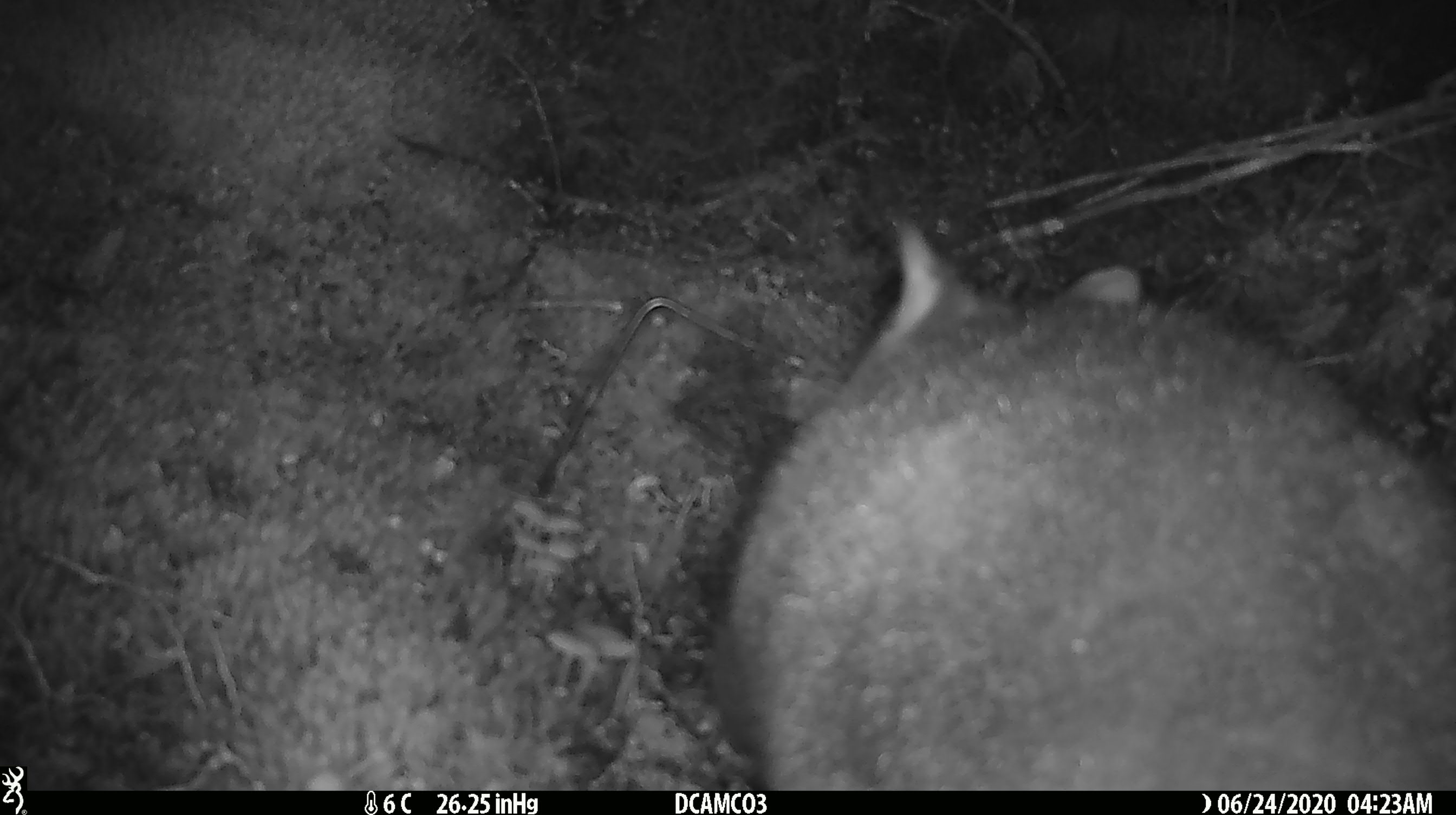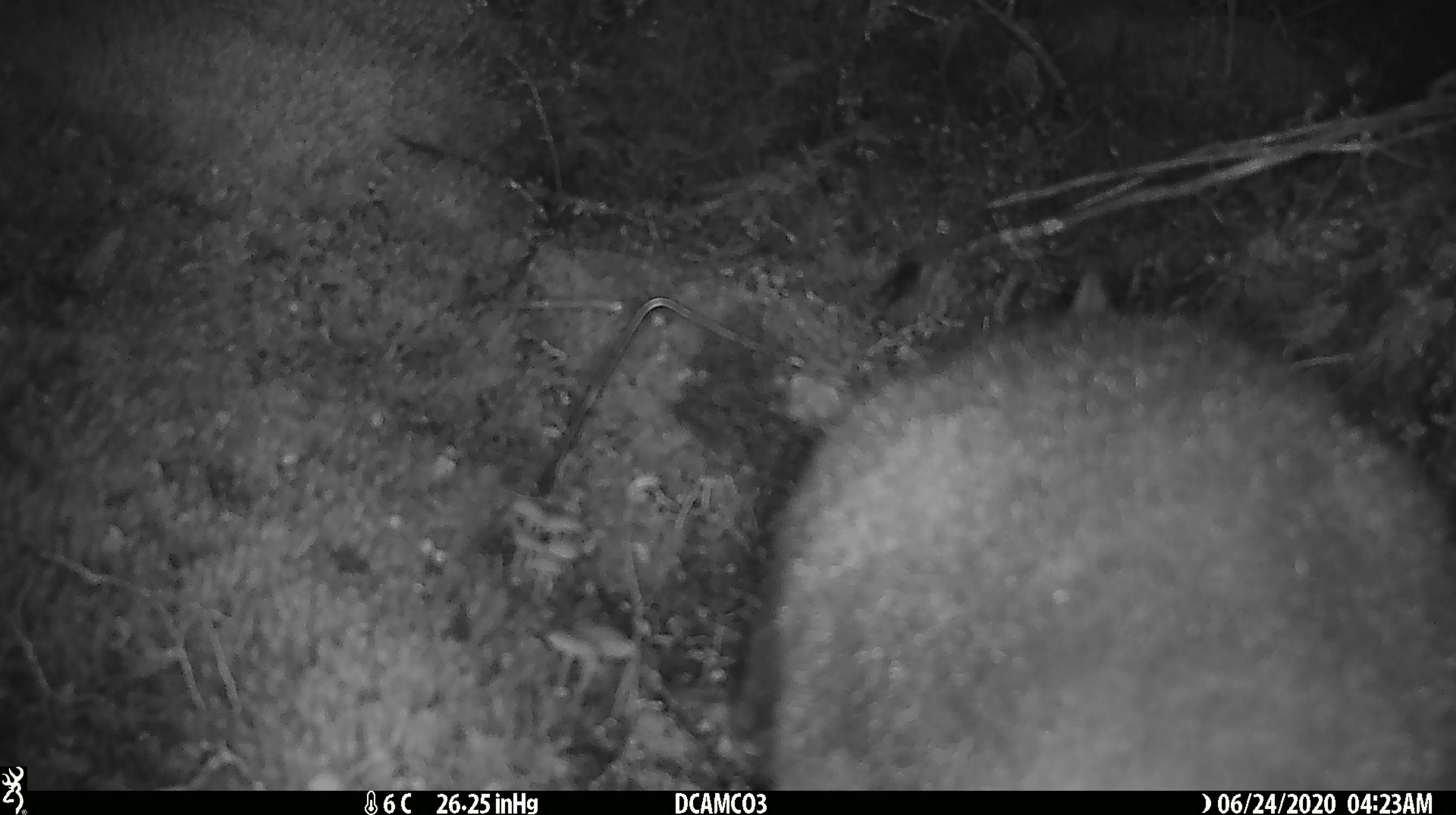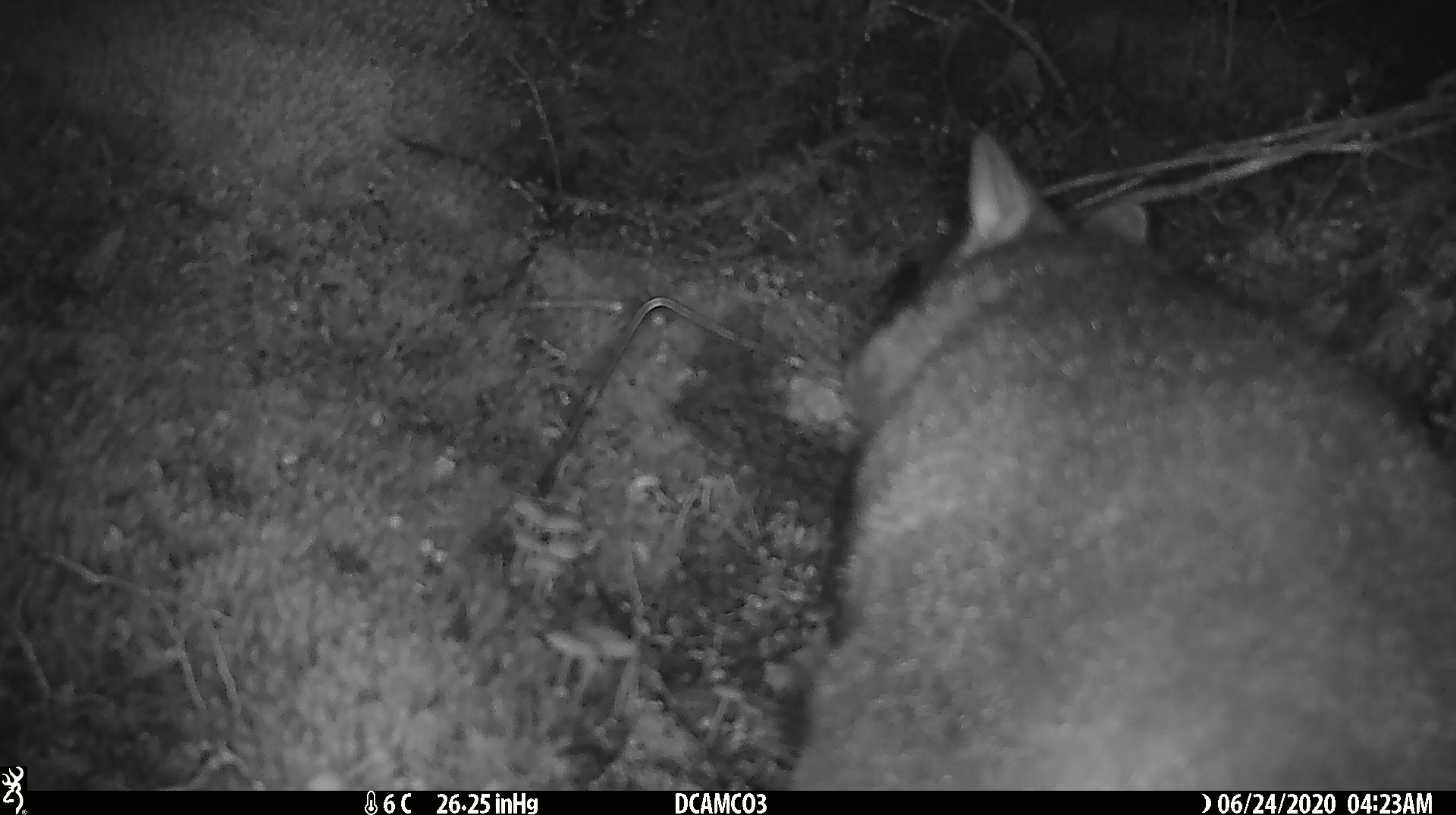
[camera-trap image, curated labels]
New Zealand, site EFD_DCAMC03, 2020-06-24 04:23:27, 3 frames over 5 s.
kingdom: Animalia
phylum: Chordata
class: Mammalia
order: Diprotodontia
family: Phalangeridae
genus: Trichosurus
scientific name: Trichosurus vulpecula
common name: common brushtail possum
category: possum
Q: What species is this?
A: Possum (common brushtail possum) (Trichosurus vulpecula).